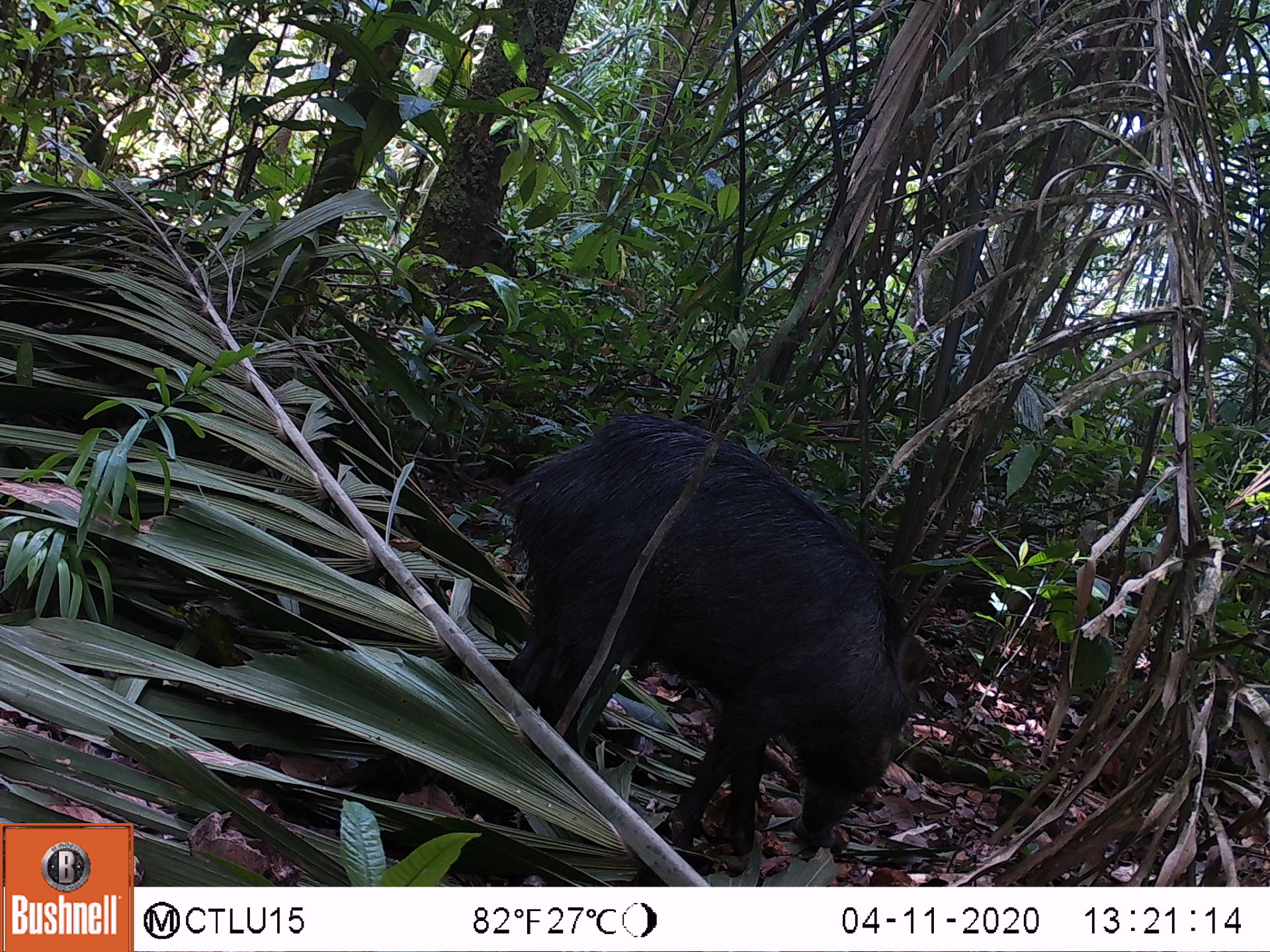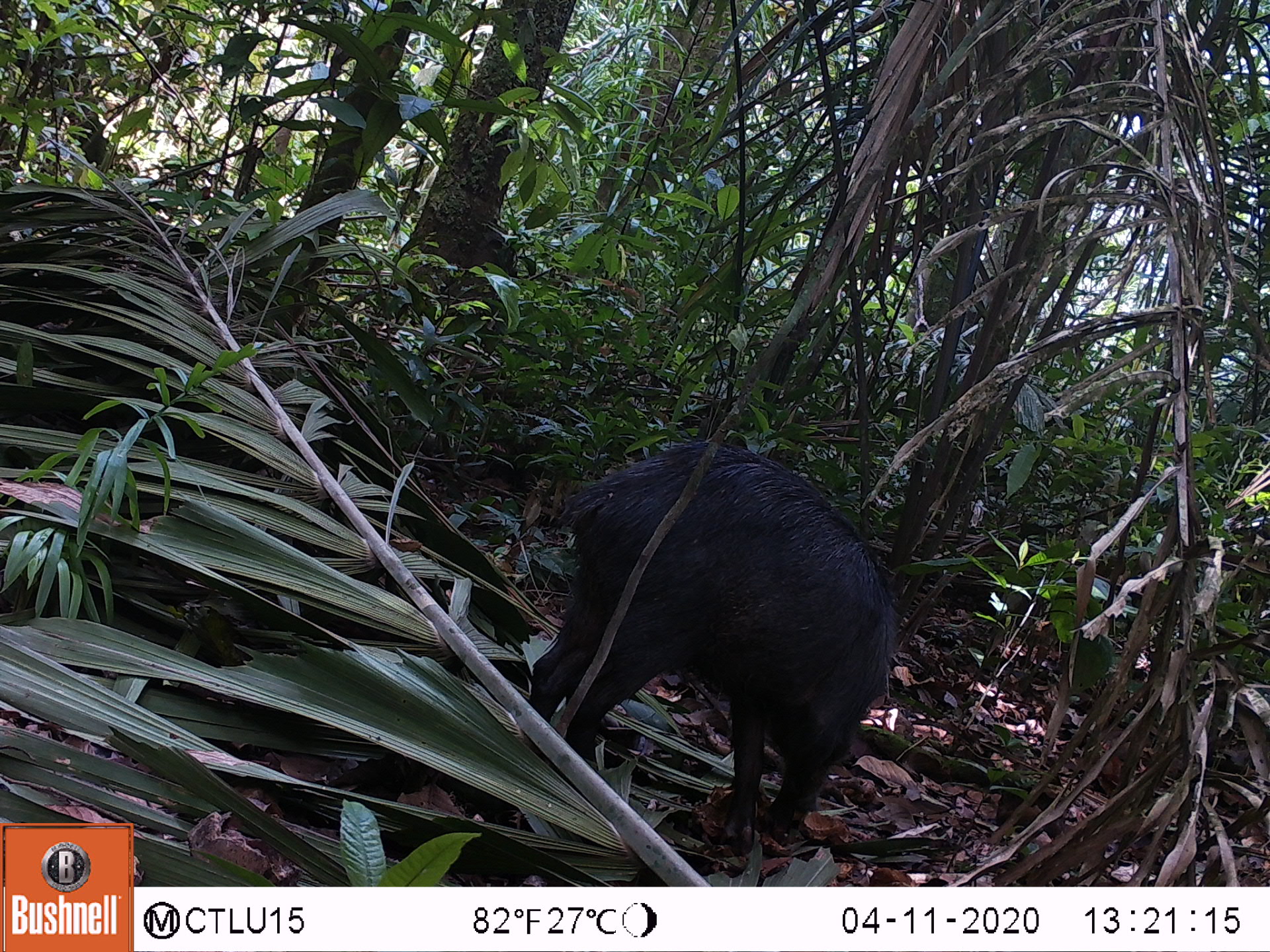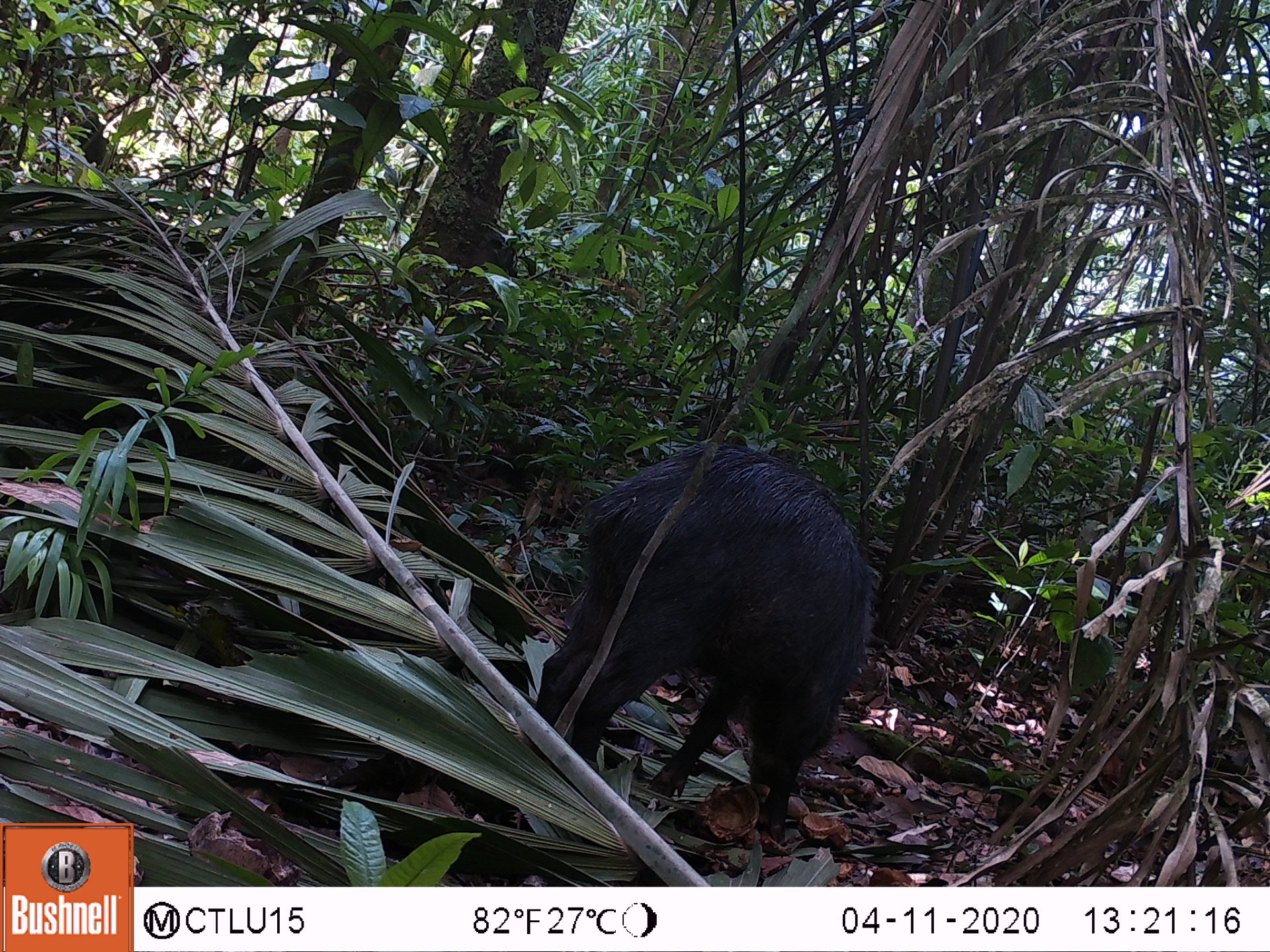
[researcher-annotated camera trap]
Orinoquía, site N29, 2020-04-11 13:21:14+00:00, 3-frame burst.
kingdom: Animalia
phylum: Chordata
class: Mammalia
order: Artiodactyla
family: Tayassuidae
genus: Tayassu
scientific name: Tayassu pecari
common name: white-lipped peccary